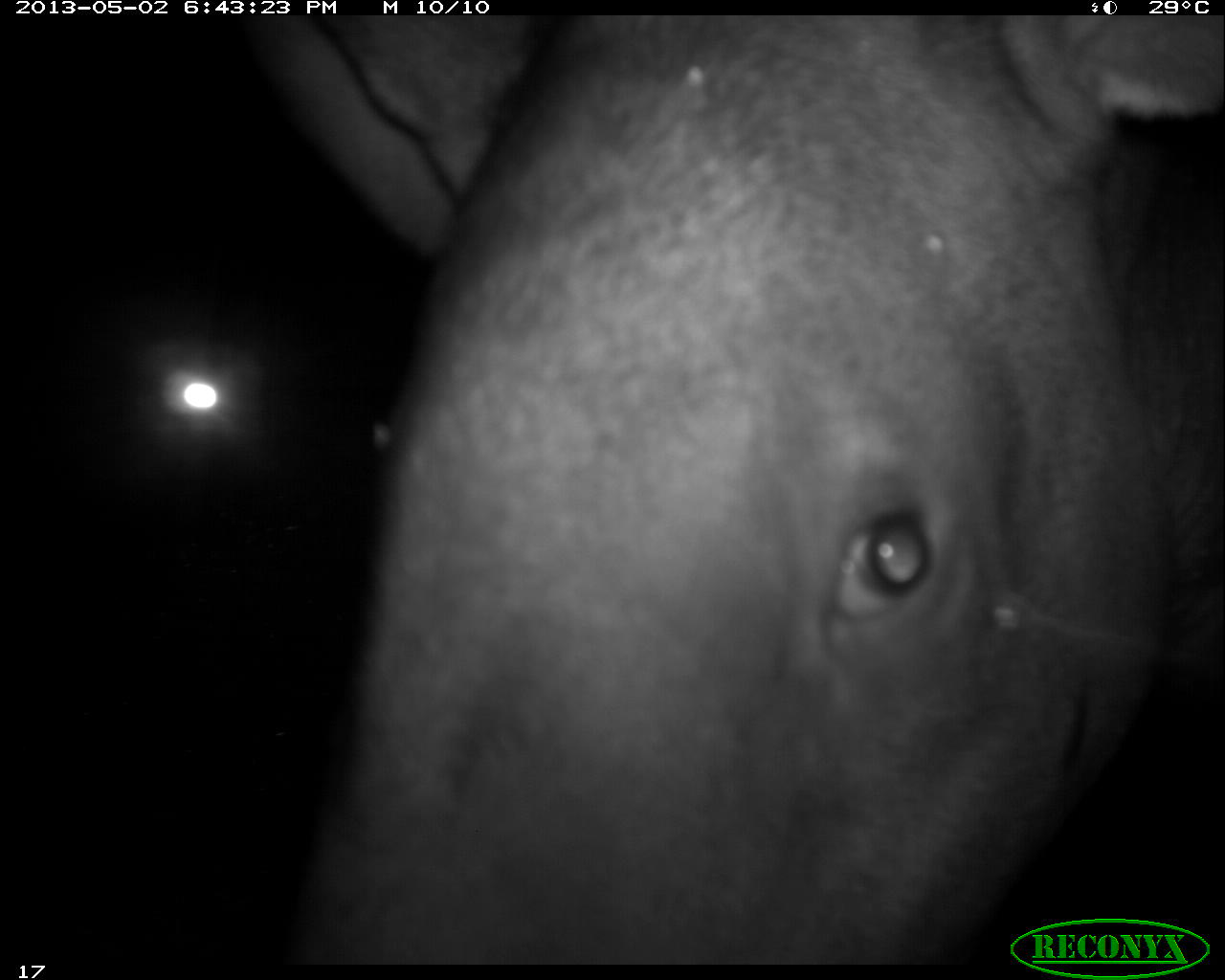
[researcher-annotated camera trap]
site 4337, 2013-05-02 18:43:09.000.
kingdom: Animalia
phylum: Chordata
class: Mammalia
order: Perissodactyla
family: Tapiridae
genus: Tapirus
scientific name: Tapirus bairdii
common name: baird's tapir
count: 1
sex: female